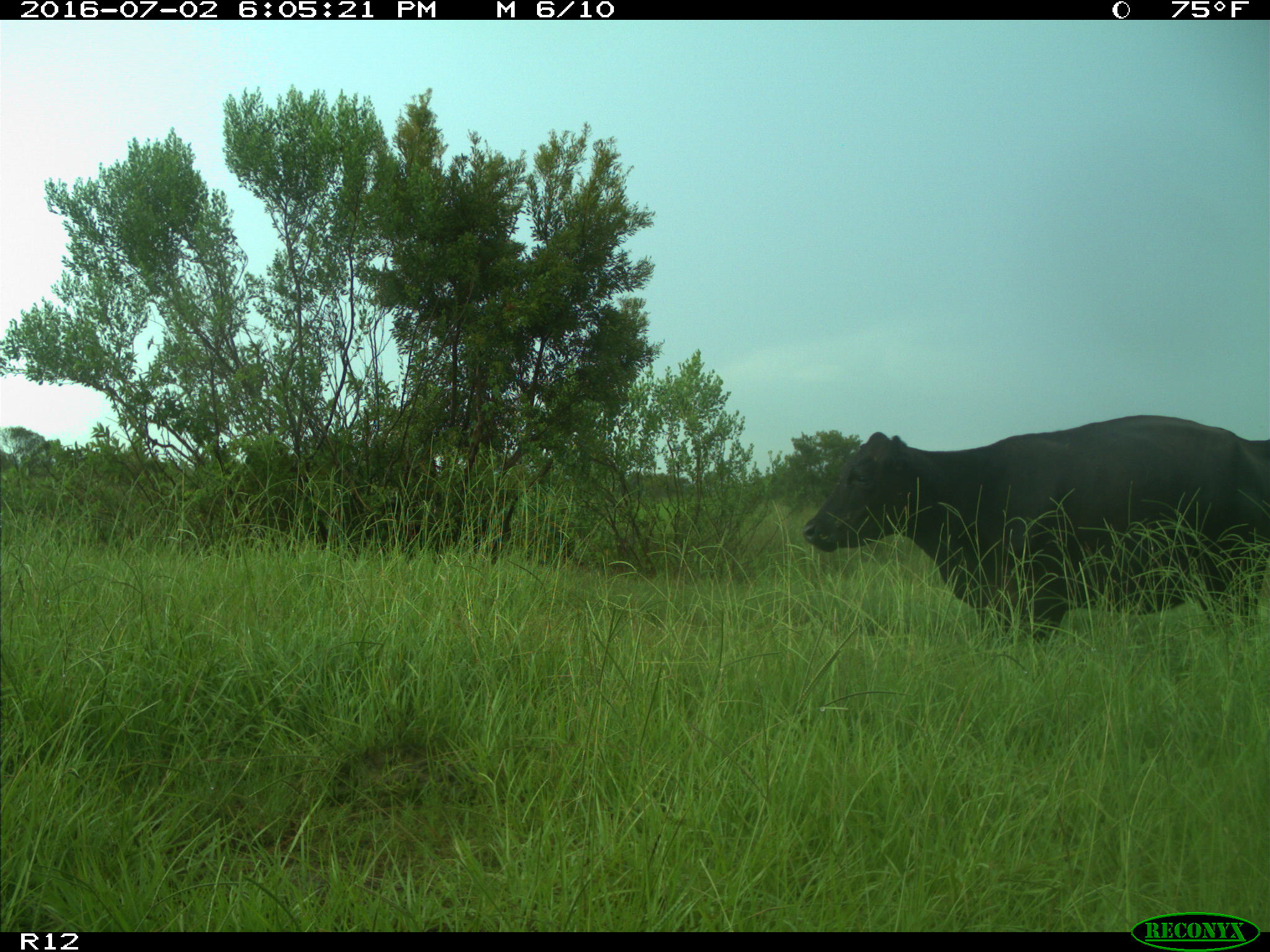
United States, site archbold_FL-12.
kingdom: Animalia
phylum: Chordata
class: Mammalia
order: Artiodactyla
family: Bovidae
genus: Bos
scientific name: Bos taurus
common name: domestic cow